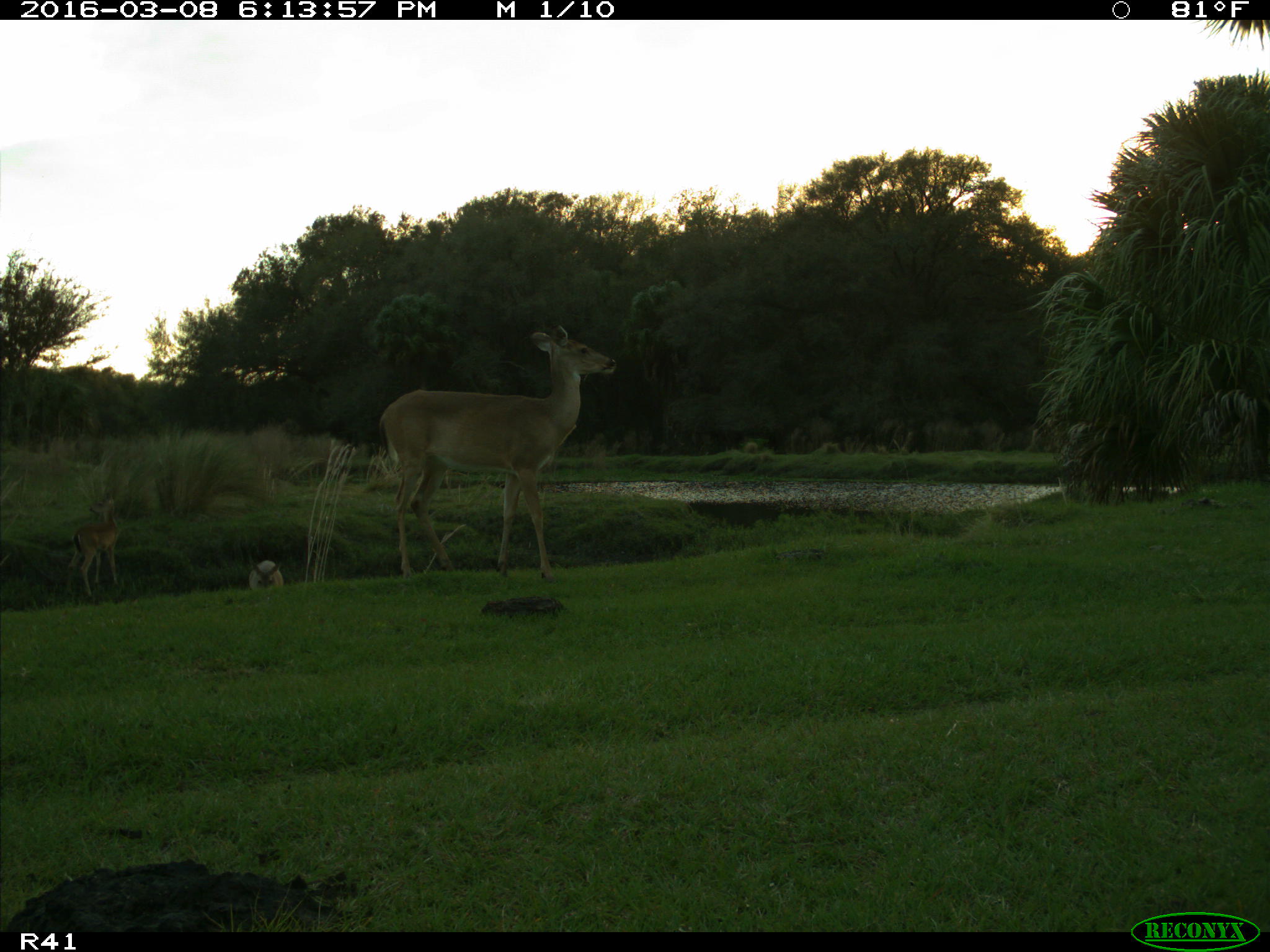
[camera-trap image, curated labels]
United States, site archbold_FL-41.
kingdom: Animalia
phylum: Chordata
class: Mammalia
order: Artiodactyla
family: Cervidae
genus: Odocoileus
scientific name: Odocoileus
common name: deer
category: unidentified deer